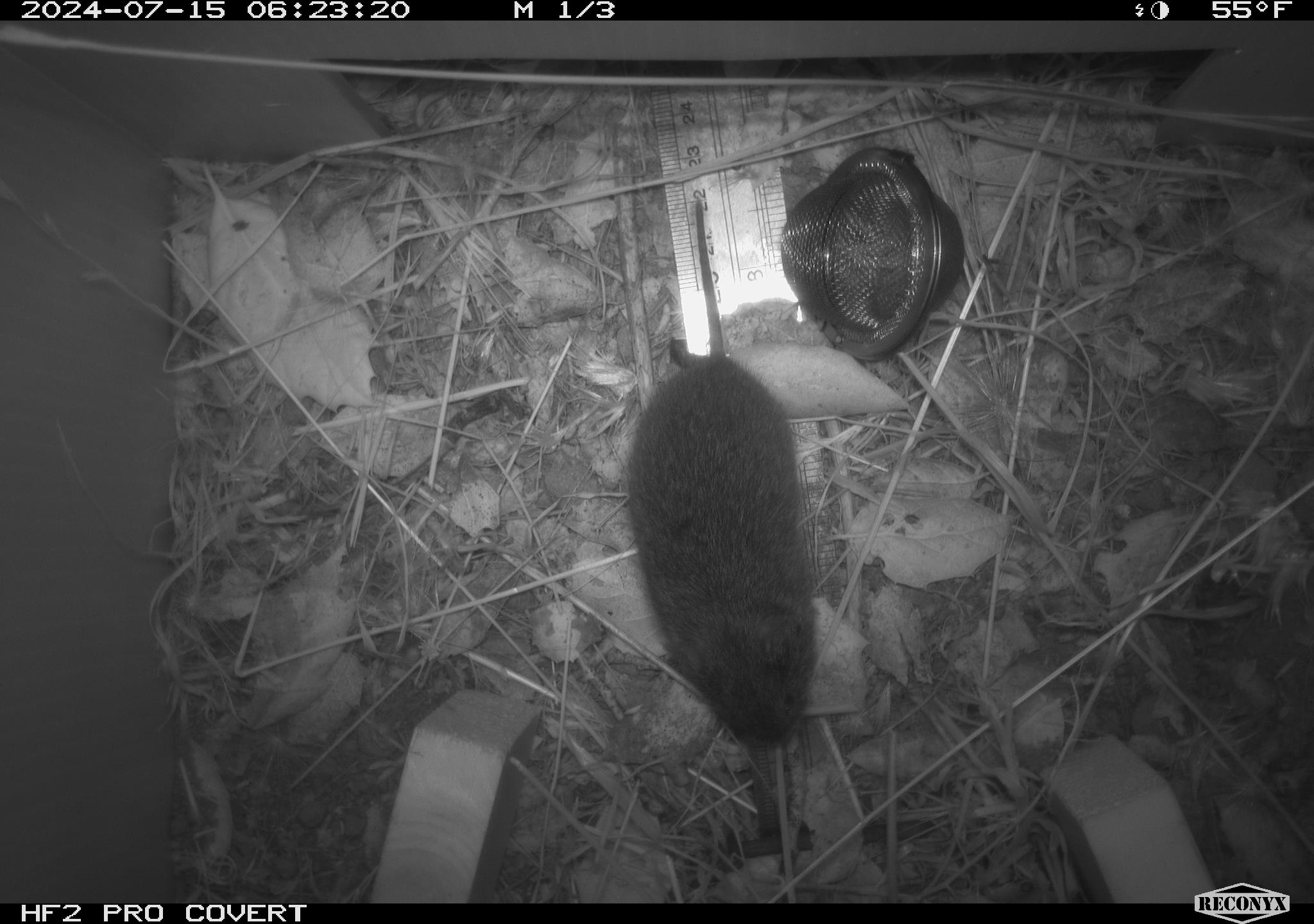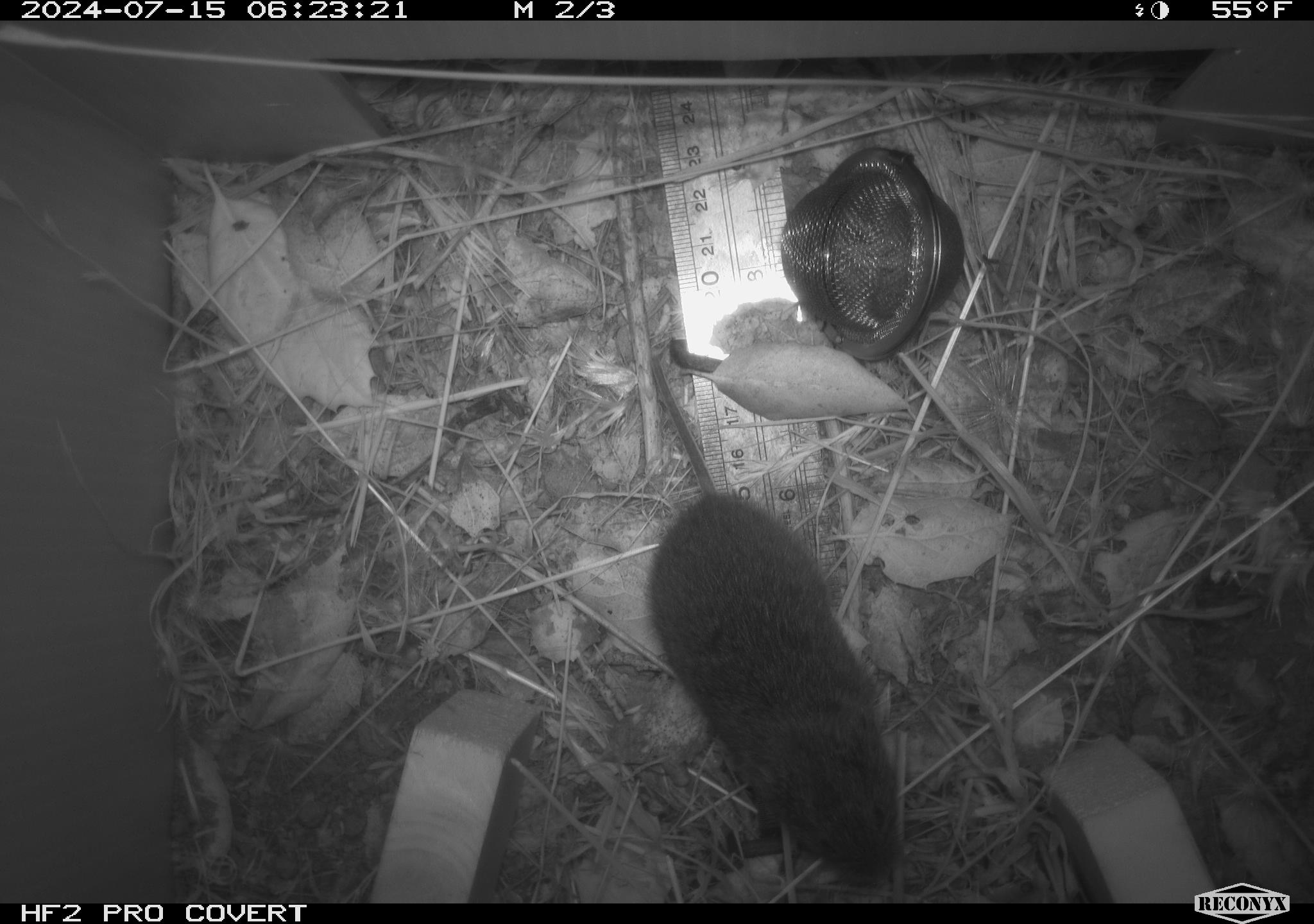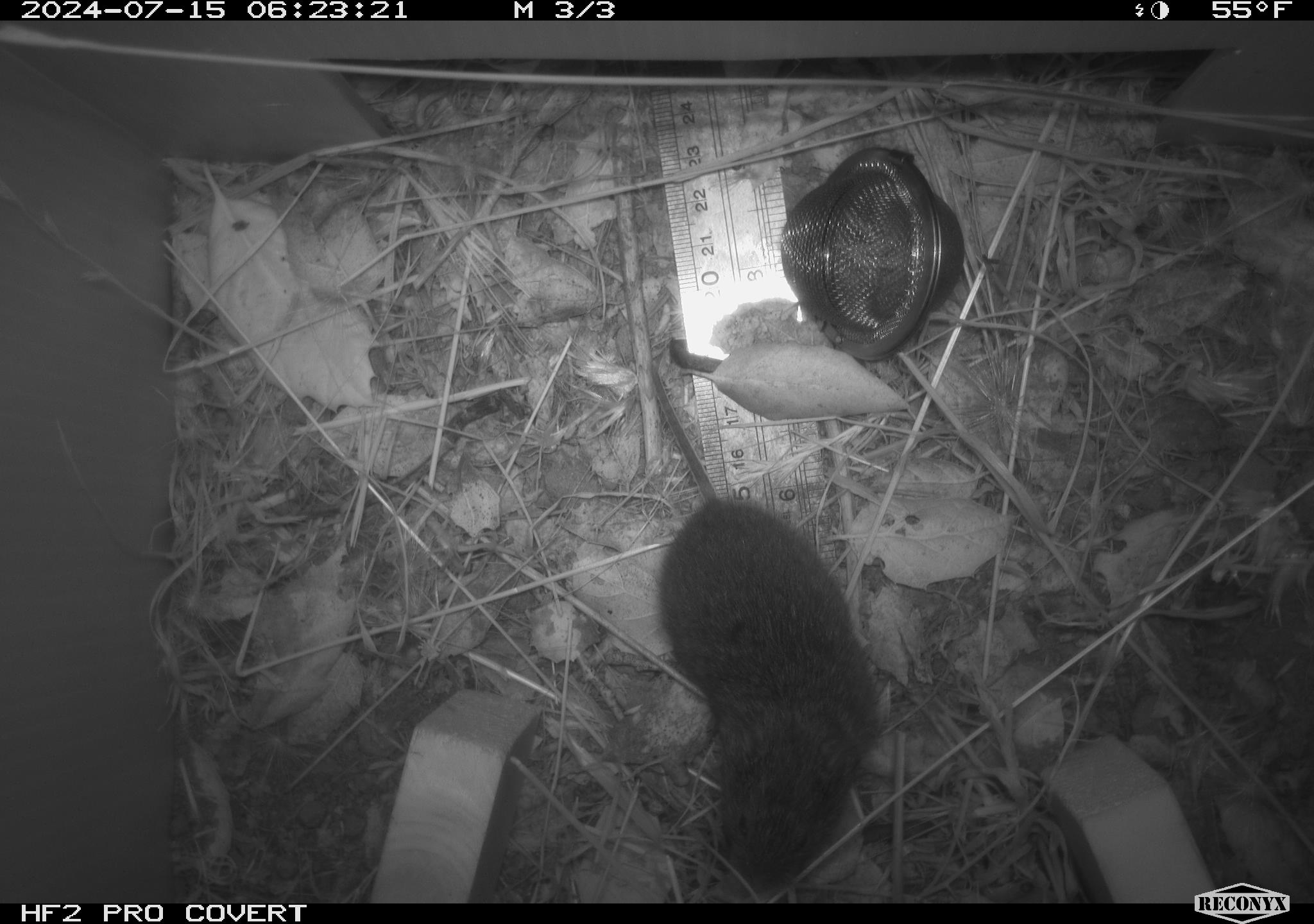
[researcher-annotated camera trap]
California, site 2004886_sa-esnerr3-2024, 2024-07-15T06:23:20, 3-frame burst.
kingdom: Animalia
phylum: Chordata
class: Mammalia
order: Rodentia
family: Cricetidae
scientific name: Cricetidae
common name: hamsters, voles, lemmings, and allies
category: cricetidae family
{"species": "cricetidae family (hamsters, voles, lemmings, and allies) (Cricetidae)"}